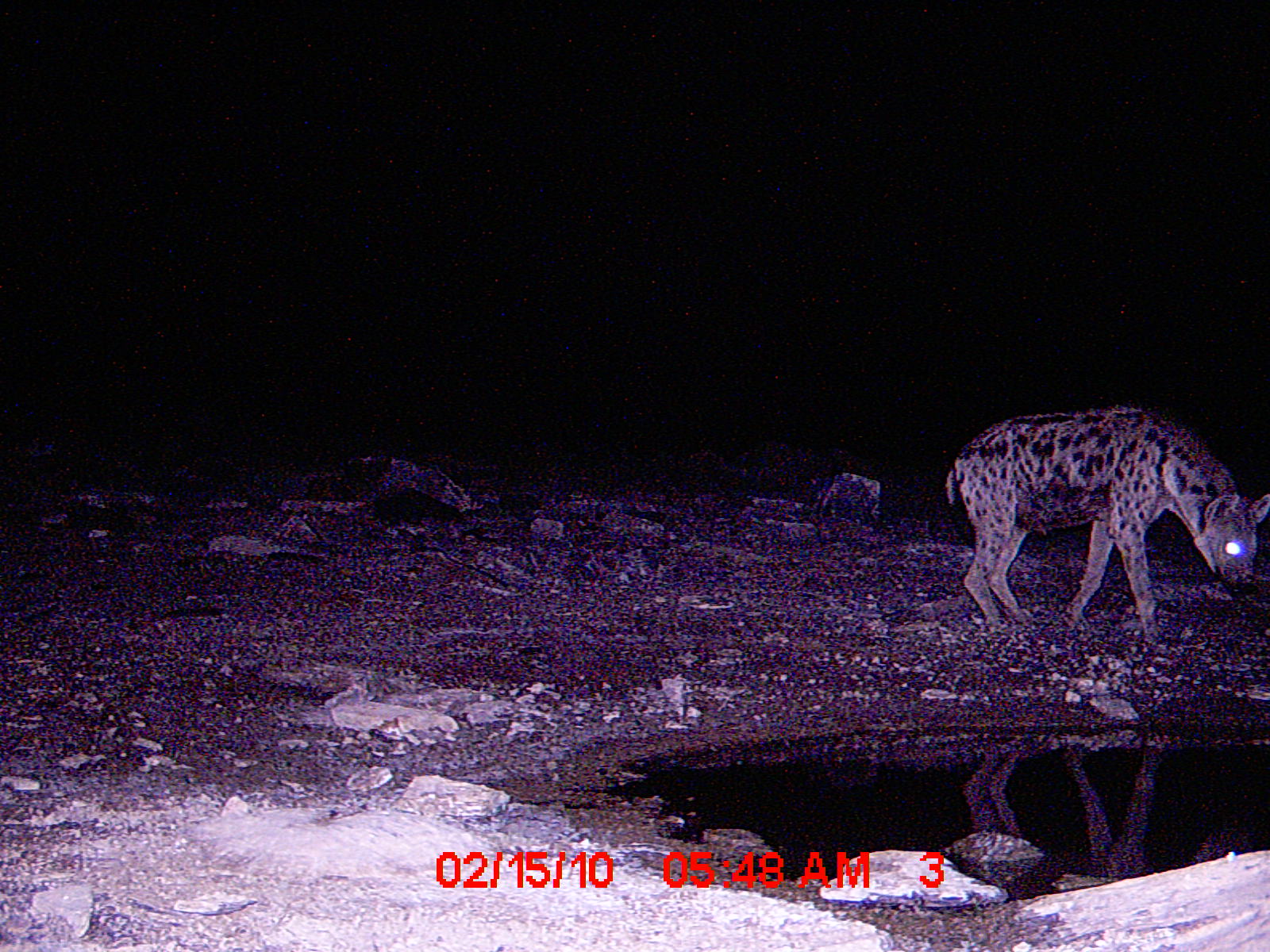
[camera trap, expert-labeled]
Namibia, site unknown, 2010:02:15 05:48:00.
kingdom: Animalia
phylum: Chordata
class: Mammalia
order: Carnivora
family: Hyaenidae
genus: Crocuta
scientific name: Crocuta crocuta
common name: spotted hyena